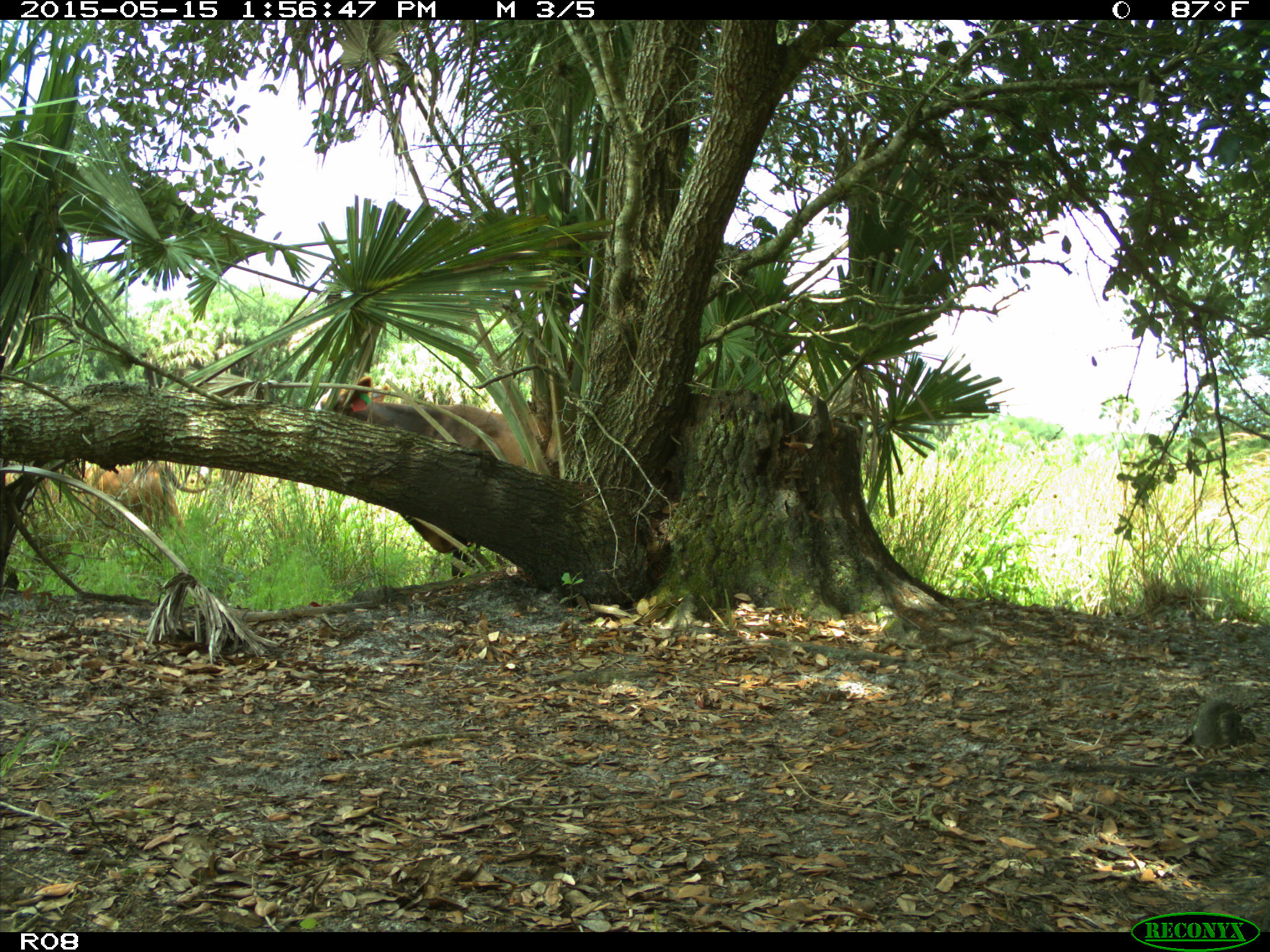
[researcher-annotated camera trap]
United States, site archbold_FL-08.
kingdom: Animalia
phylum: Chordata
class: Mammalia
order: Artiodactyla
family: Bovidae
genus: Bos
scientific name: Bos taurus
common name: domestic cow